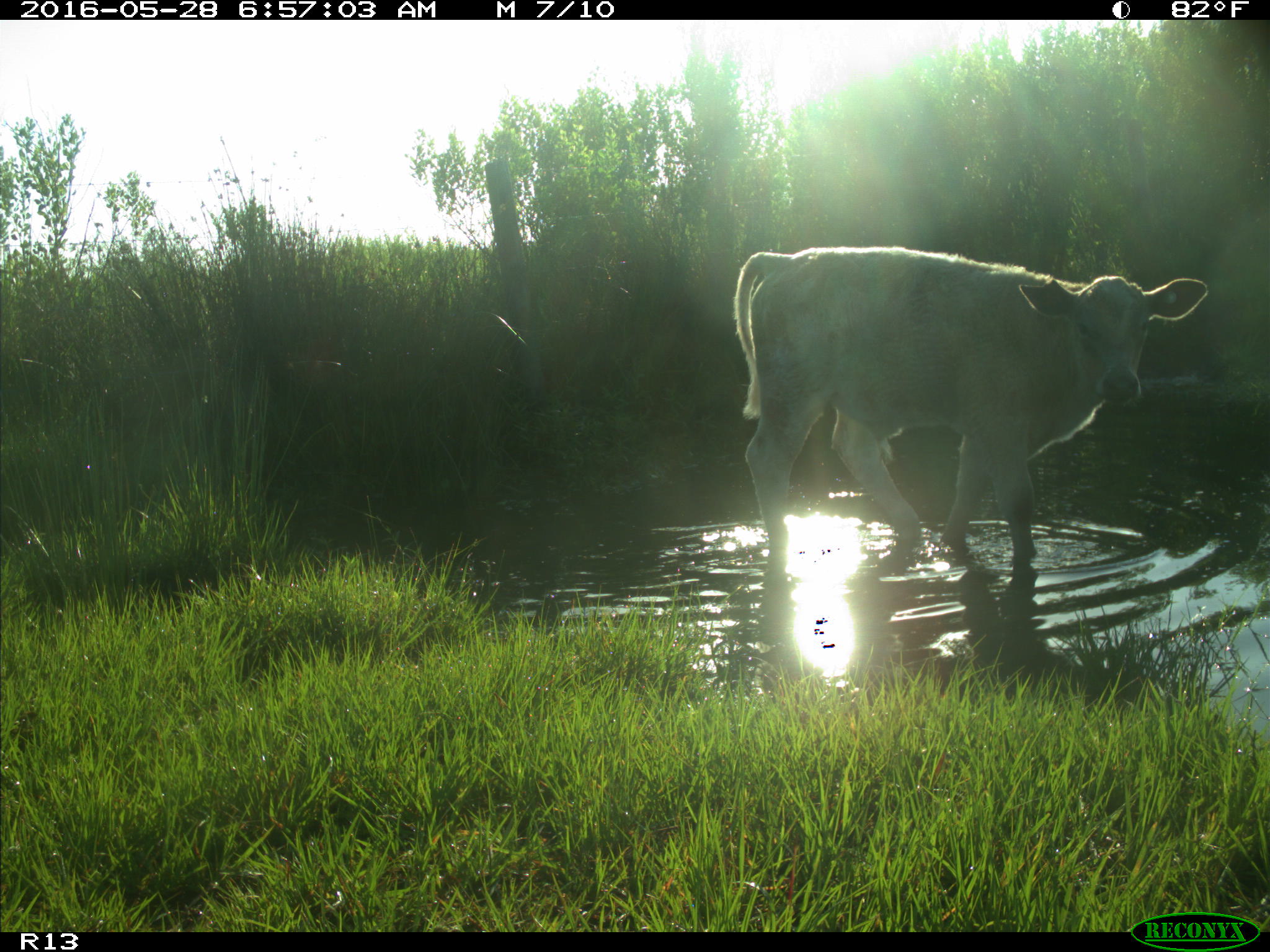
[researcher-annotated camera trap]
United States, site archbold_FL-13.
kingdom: Animalia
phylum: Chordata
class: Mammalia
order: Artiodactyla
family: Bovidae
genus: Bos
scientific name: Bos taurus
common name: domestic cow